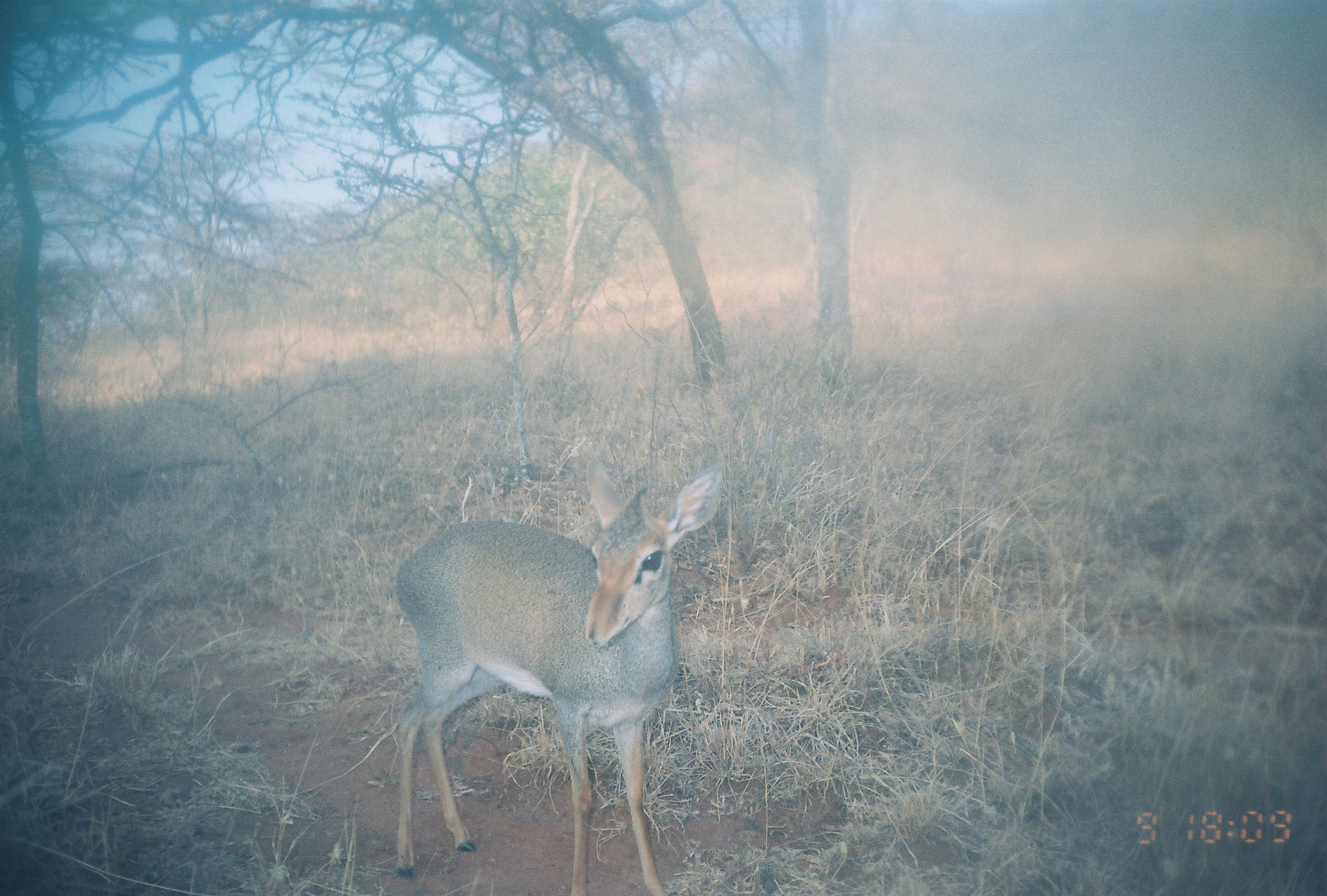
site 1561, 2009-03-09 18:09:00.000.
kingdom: Animalia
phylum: Chordata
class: Mammalia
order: Artiodactyla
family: Bovidae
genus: Madoqua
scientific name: Madoqua guentheri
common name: günther's dik-dik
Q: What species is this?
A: Madoqua guentheri (günther's dik-dik).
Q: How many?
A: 1.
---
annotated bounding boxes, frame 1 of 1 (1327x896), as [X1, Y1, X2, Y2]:
madoqua guentheri: [392, 455, 724, 896]